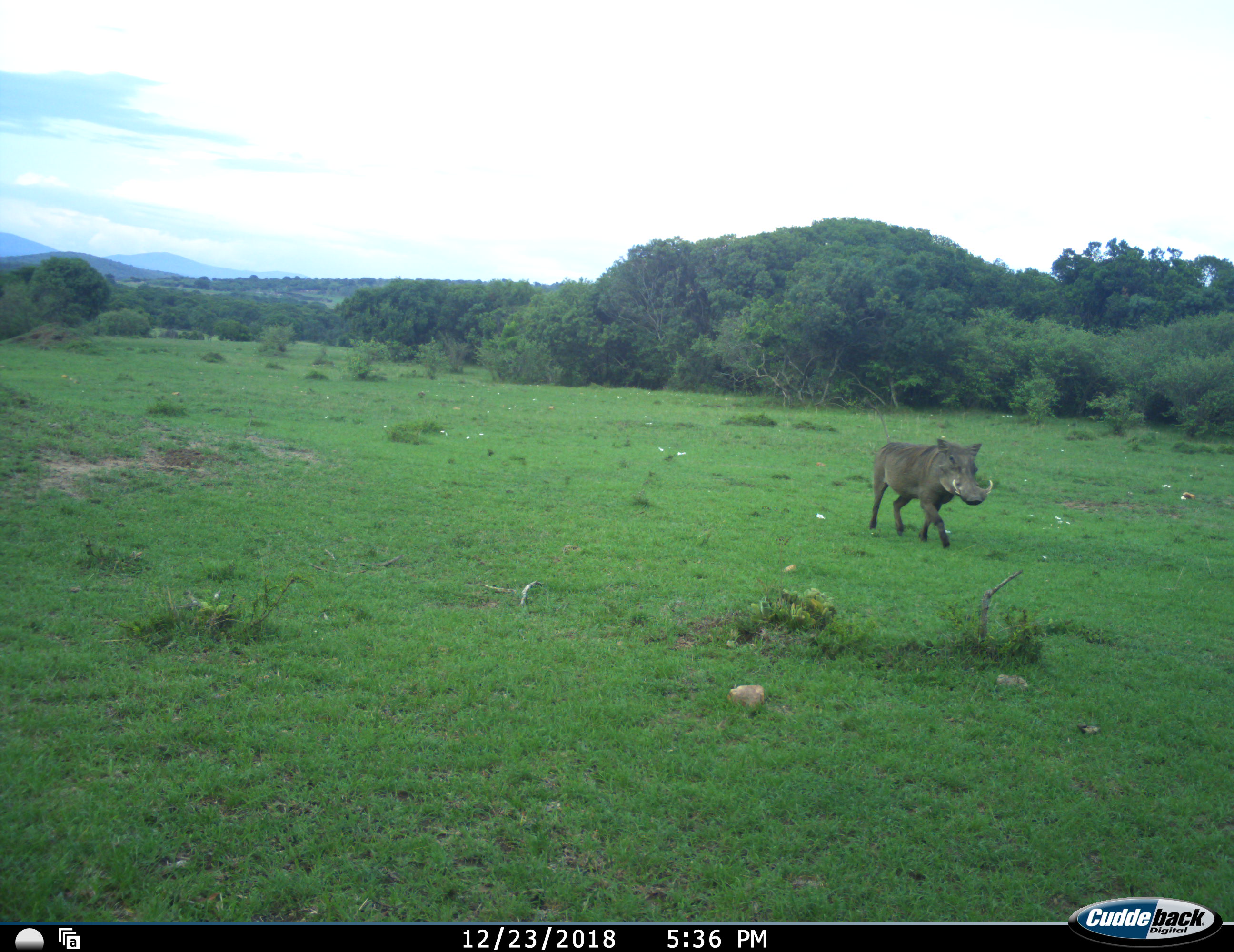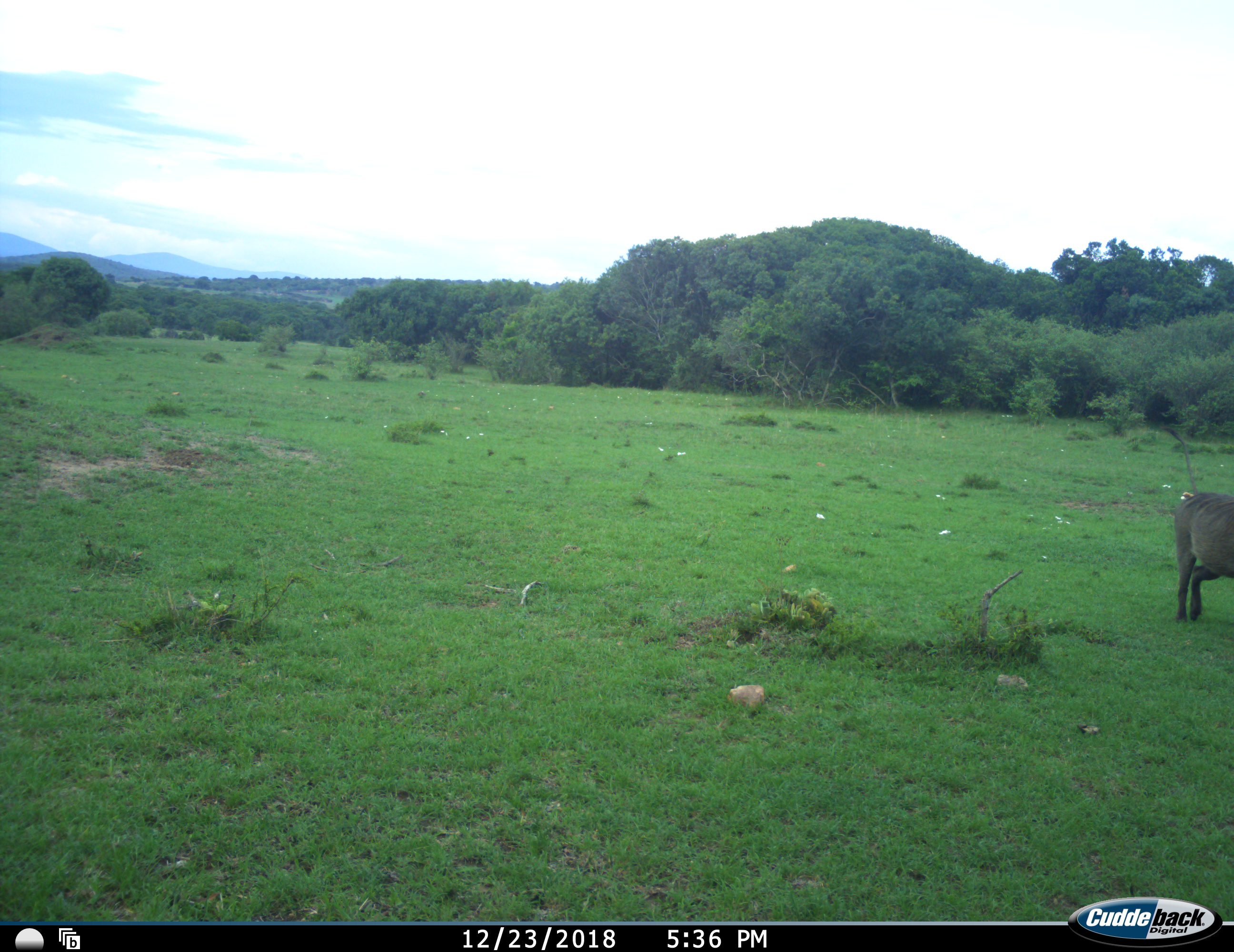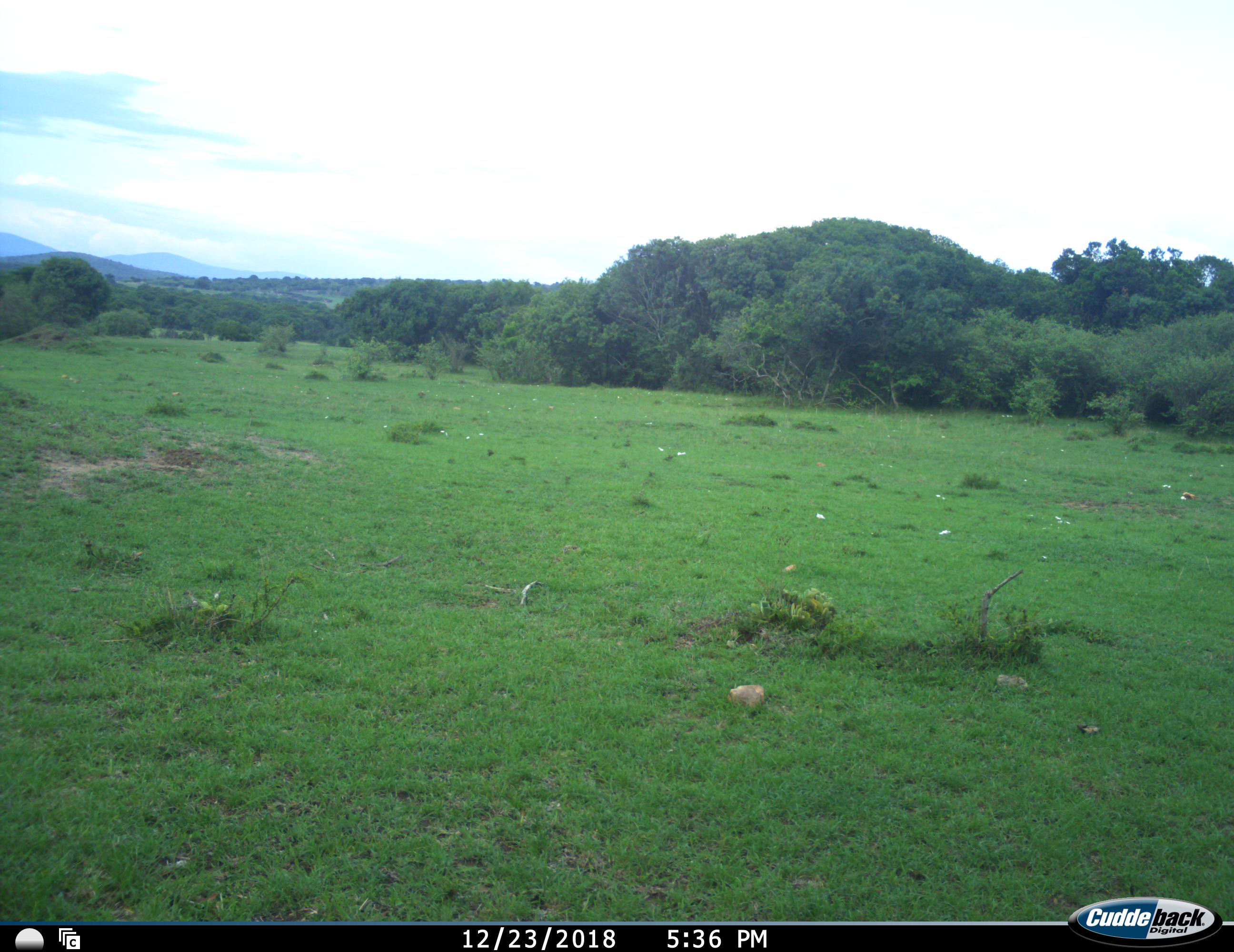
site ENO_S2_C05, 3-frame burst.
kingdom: Animalia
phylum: Chordata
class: Mammalia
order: Artiodactyla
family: Suidae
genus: Phacochoerus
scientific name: Phacochoerus africanus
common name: warthog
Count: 1.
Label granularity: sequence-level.